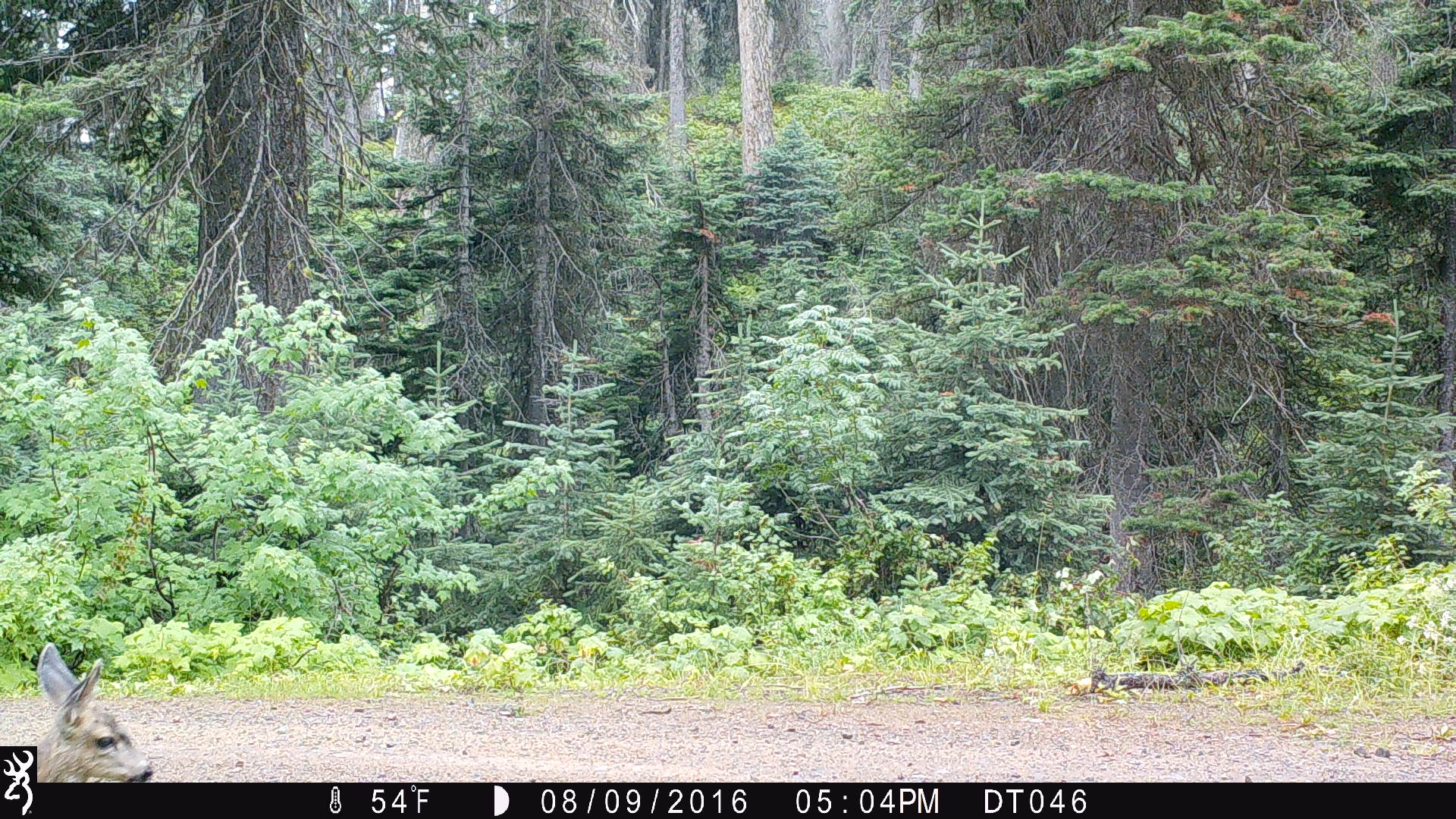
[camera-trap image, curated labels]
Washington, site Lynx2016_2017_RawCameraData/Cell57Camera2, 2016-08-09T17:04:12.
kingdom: Animalia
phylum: Chordata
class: Mammalia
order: Artiodactyla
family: Cervidae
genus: Odocoileus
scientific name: Odocoileus hemionus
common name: mule deer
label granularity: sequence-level